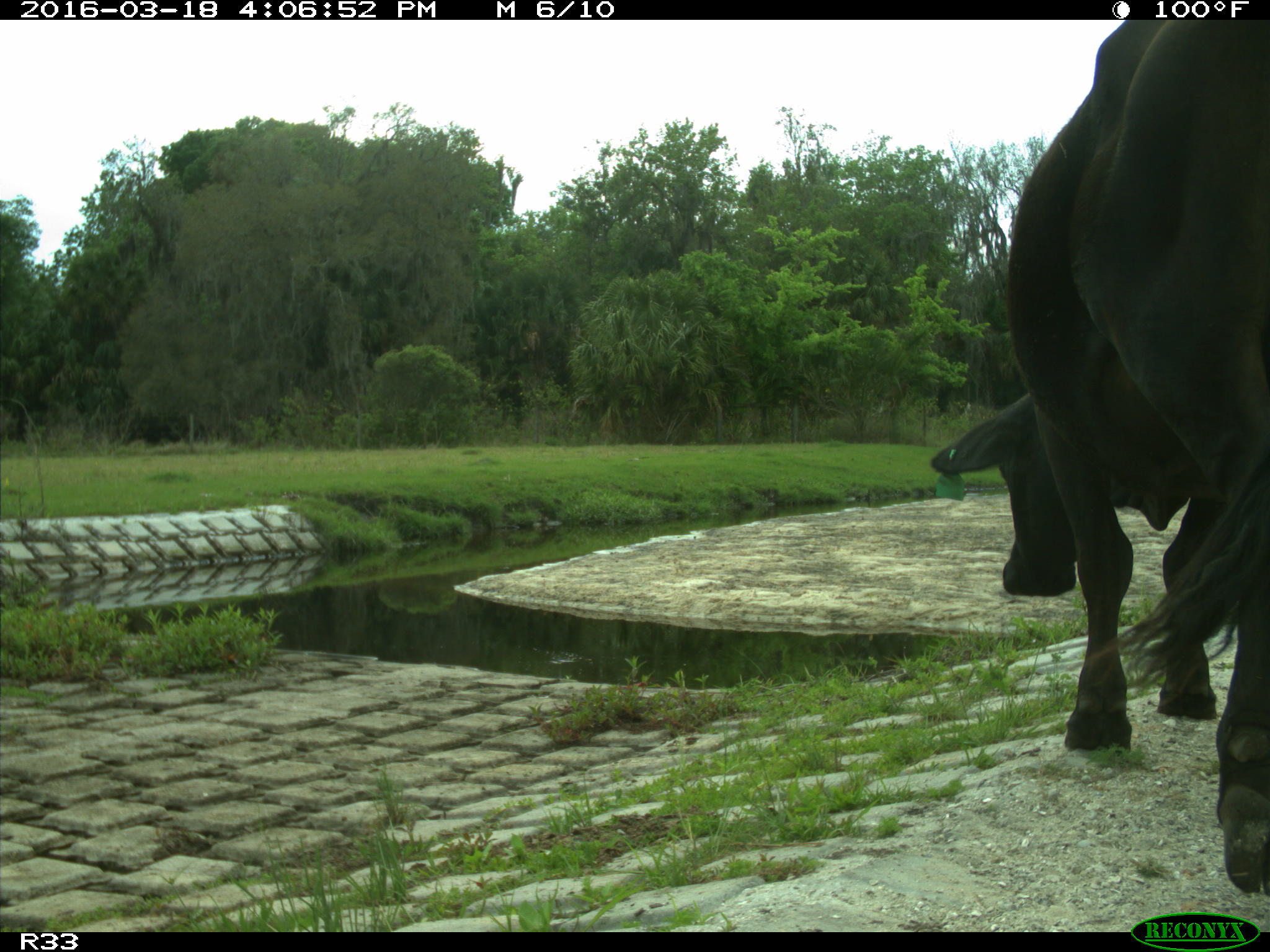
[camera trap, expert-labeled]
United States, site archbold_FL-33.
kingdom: Animalia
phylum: Chordata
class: Mammalia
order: Artiodactyla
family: Bovidae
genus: Bos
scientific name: Bos taurus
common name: domestic cow